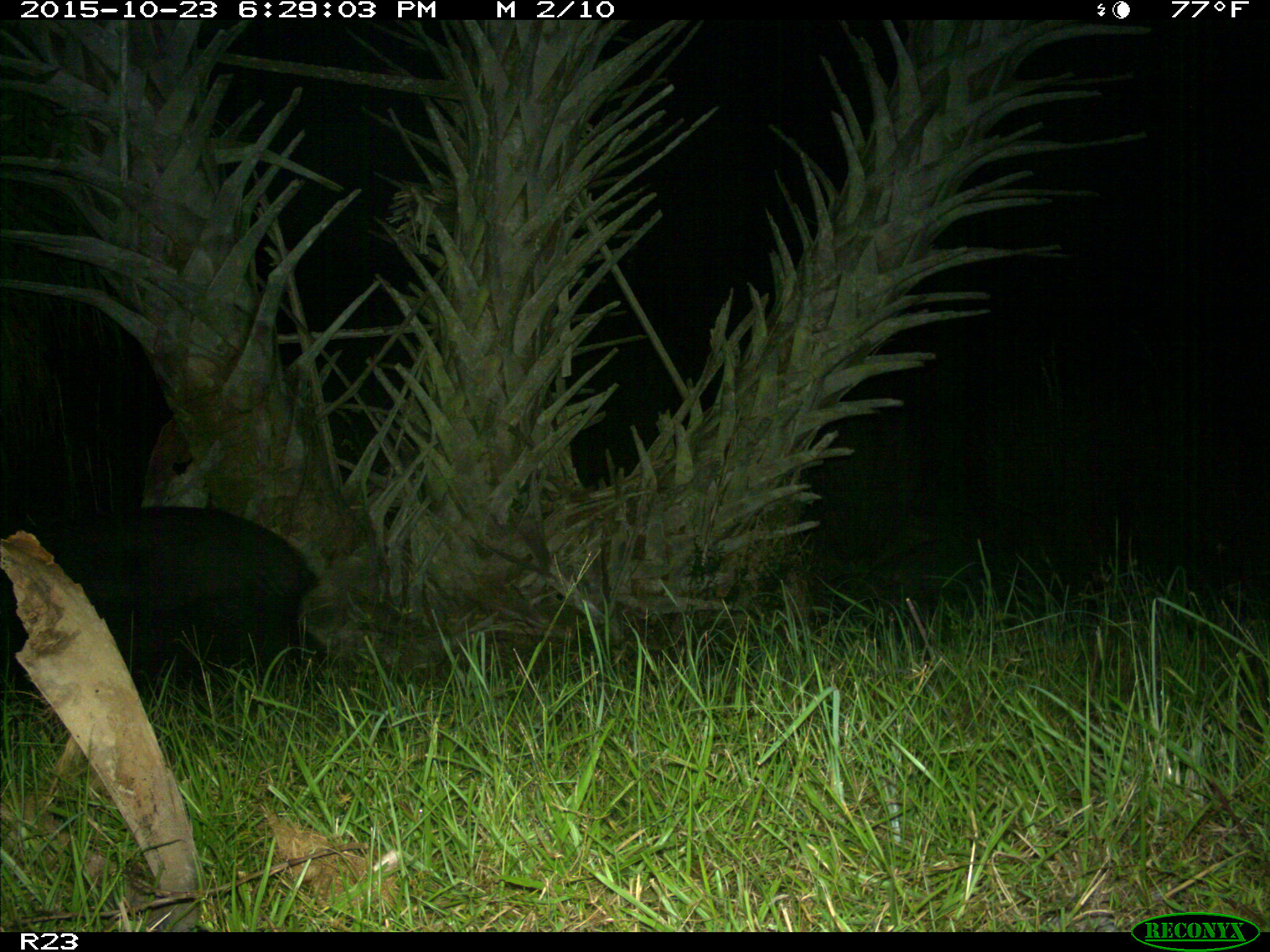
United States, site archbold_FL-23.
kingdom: Animalia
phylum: Chordata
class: Mammalia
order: Artiodactyla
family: Suidae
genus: Sus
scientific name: Sus scrofa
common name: wild boar